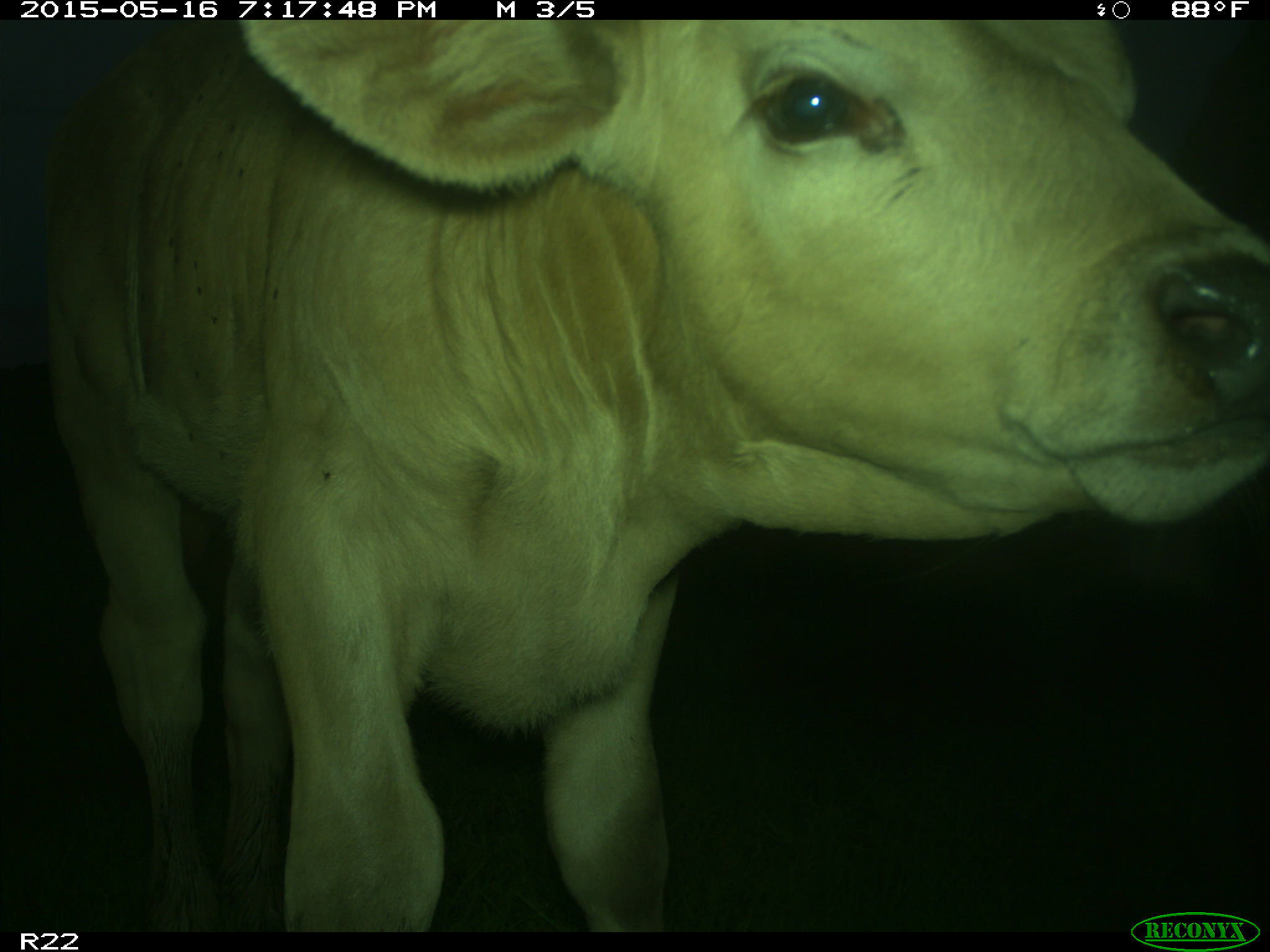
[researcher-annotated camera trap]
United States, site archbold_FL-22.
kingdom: Animalia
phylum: Chordata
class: Mammalia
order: Artiodactyla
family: Bovidae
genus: Bos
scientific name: Bos taurus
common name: domestic cow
Bos taurus (domestic cow).